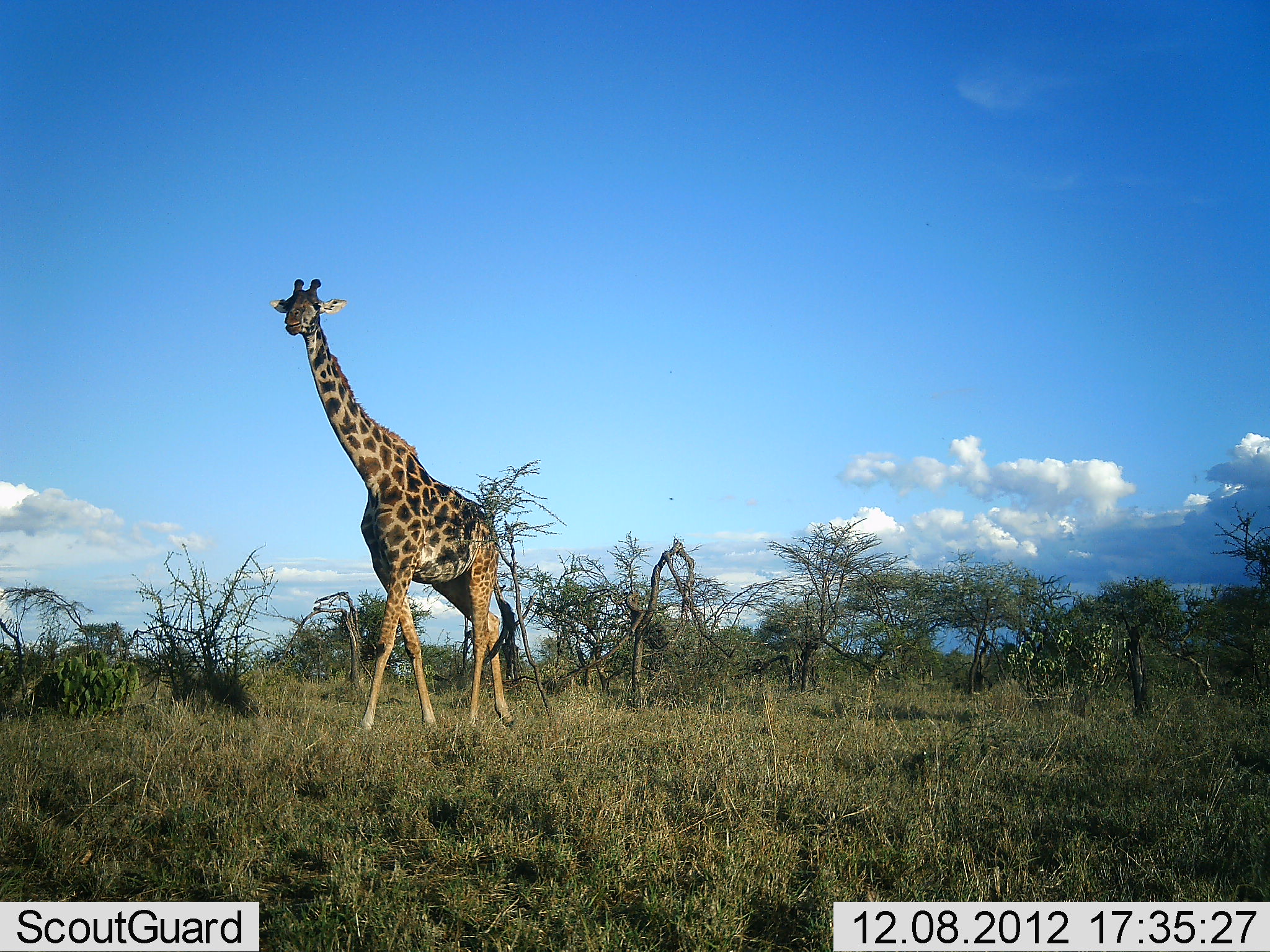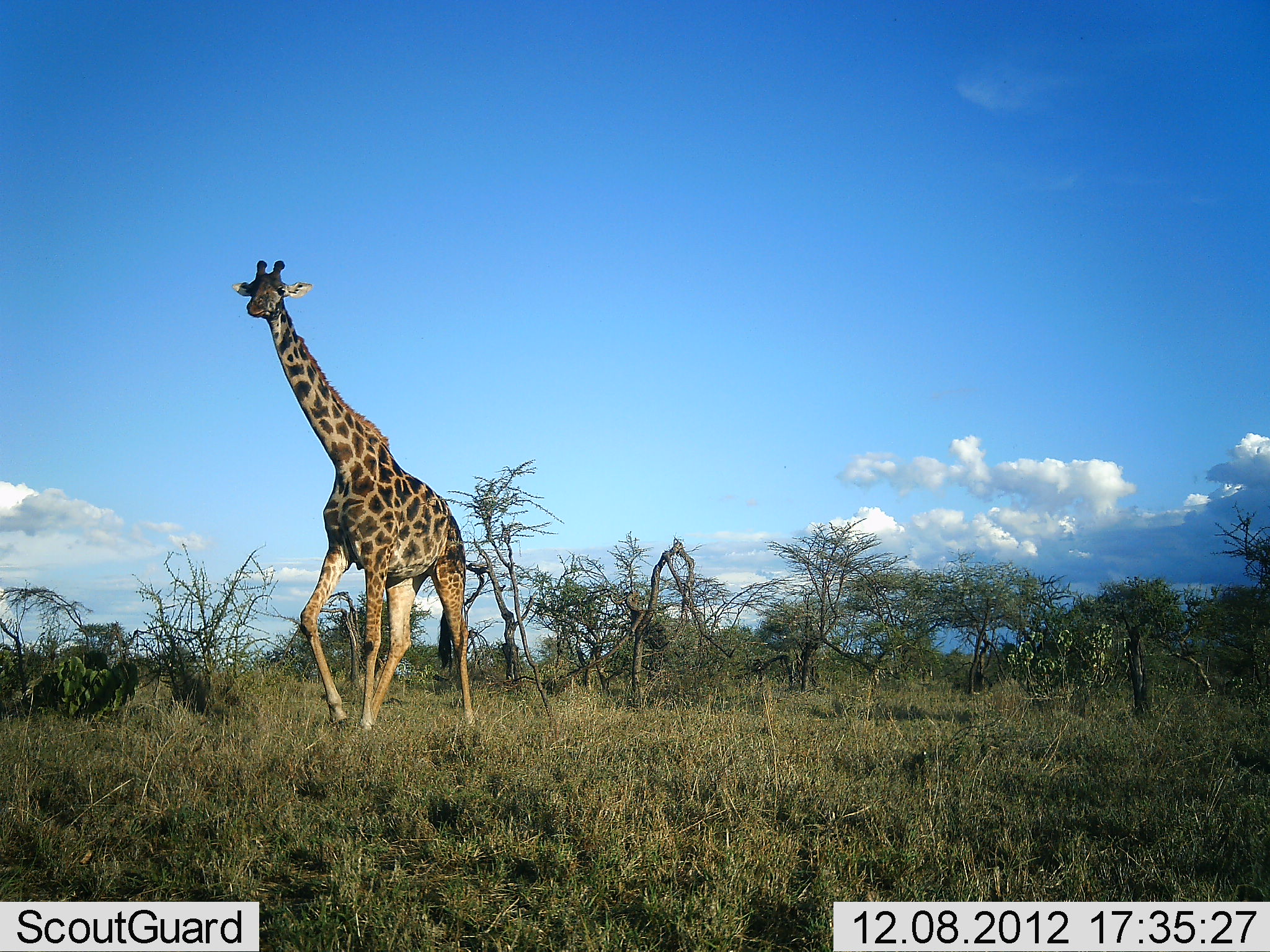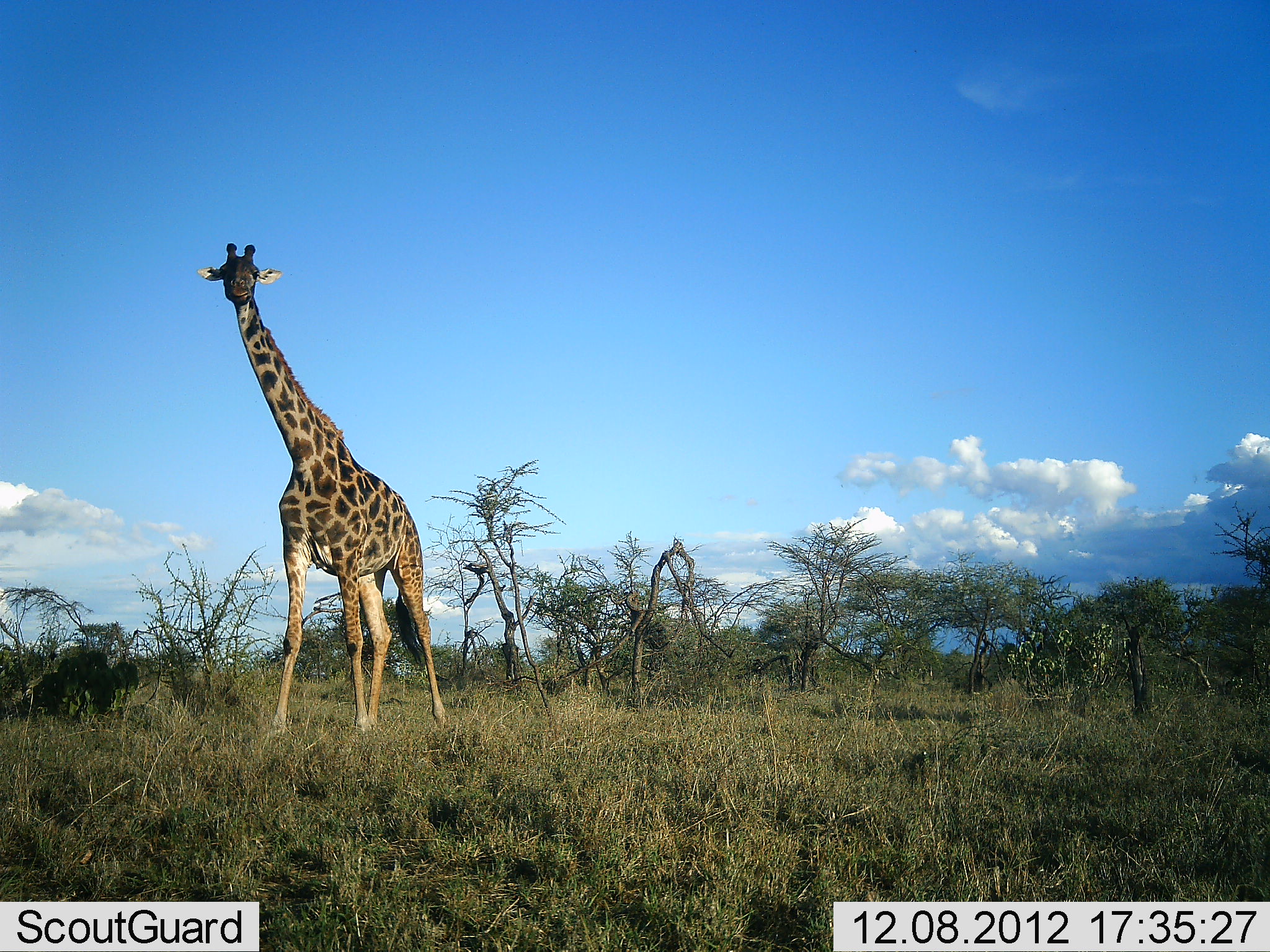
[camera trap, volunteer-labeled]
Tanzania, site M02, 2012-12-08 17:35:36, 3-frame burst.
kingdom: Animalia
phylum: Chordata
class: Mammalia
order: Artiodactyla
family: Giraffidae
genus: Giraffa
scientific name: Giraffa camelopardalis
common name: giraffe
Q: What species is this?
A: Giraffe (Giraffa camelopardalis).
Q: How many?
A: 1.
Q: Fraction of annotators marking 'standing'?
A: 5%.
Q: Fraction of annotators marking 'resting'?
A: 0%.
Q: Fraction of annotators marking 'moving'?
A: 95%.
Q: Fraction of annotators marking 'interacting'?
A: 0%.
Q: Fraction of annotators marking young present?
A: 0%.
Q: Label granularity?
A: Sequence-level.